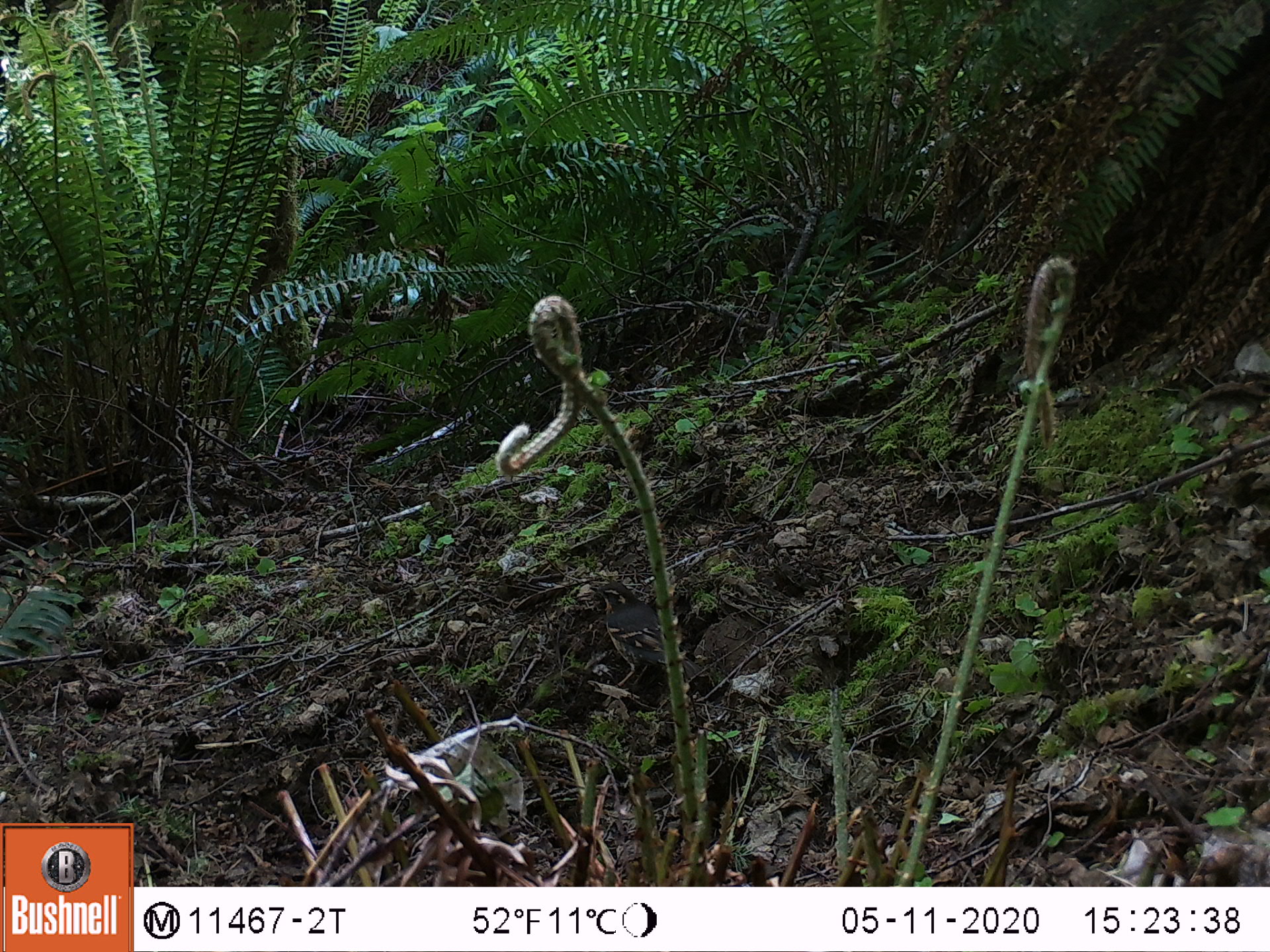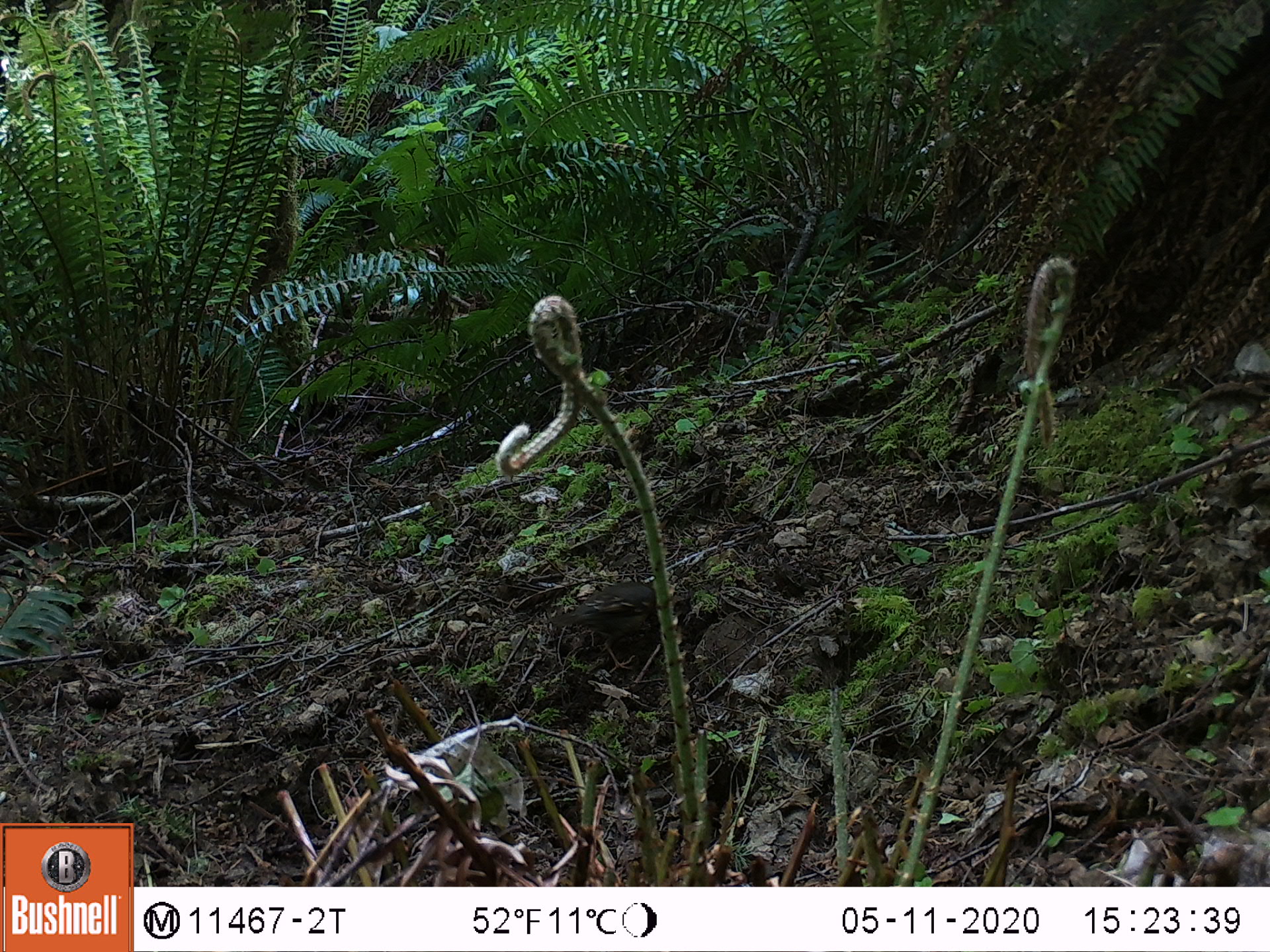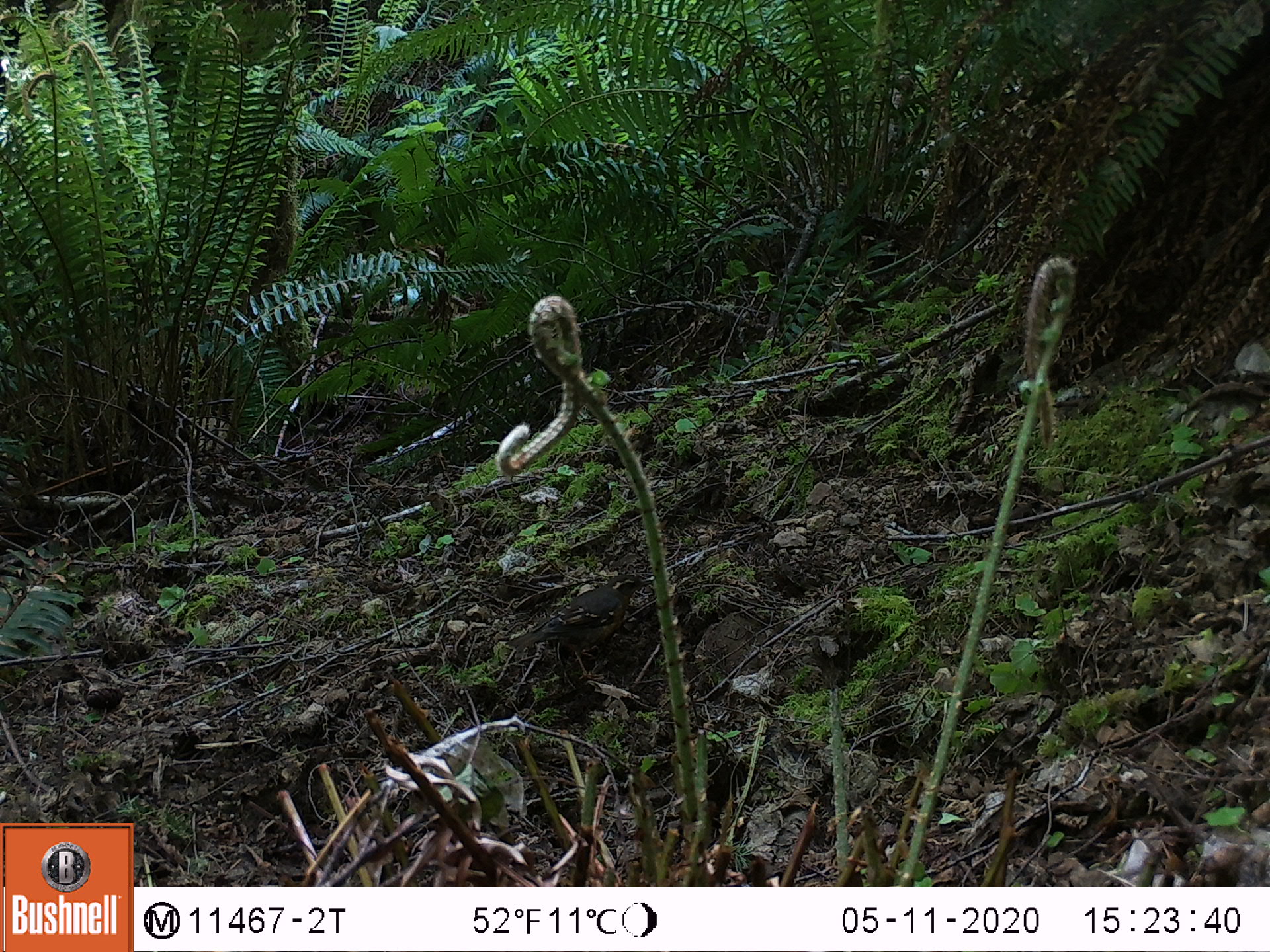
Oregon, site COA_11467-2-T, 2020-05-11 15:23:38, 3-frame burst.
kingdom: Animalia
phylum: Chordata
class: Aves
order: Passeriformes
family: Turdidae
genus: Ixoreus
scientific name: Ixoreus naevius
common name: varied thrush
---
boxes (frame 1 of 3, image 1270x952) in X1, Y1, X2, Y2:
varied thrush: 598, 578, 665, 695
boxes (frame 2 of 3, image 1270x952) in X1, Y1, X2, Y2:
varied thrush: 543, 574, 670, 671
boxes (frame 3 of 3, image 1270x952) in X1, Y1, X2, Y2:
varied thrush: 512, 571, 647, 669